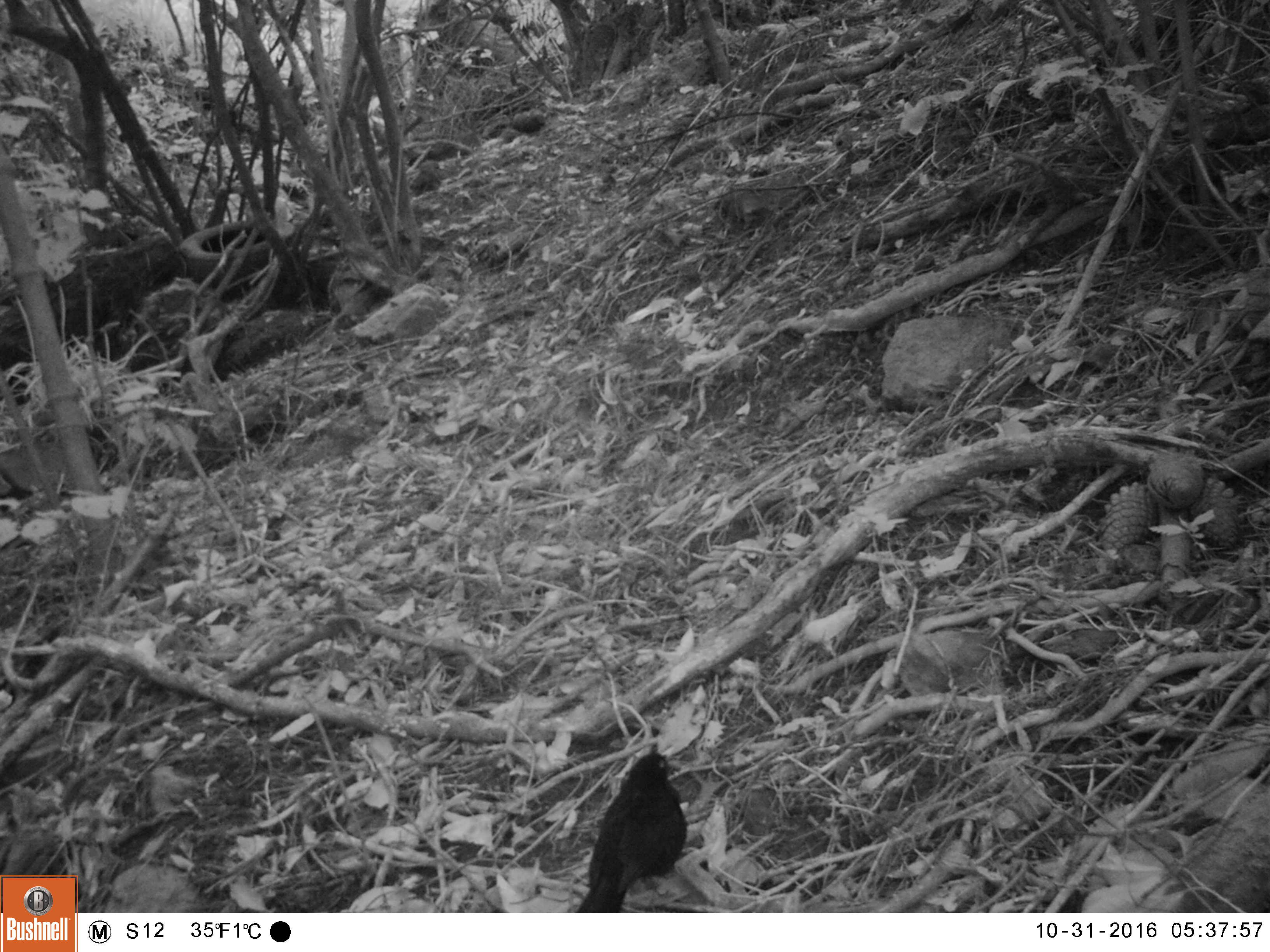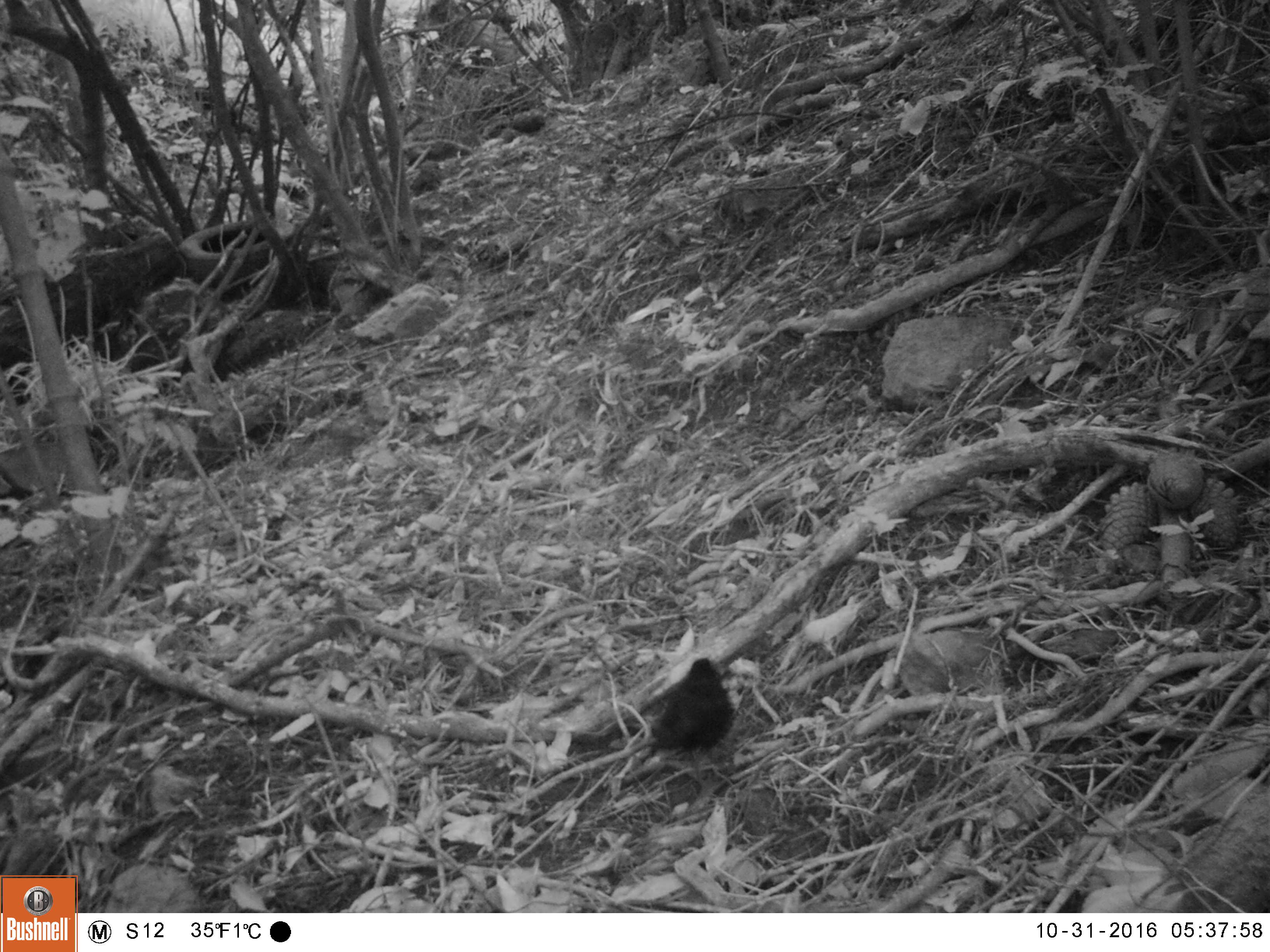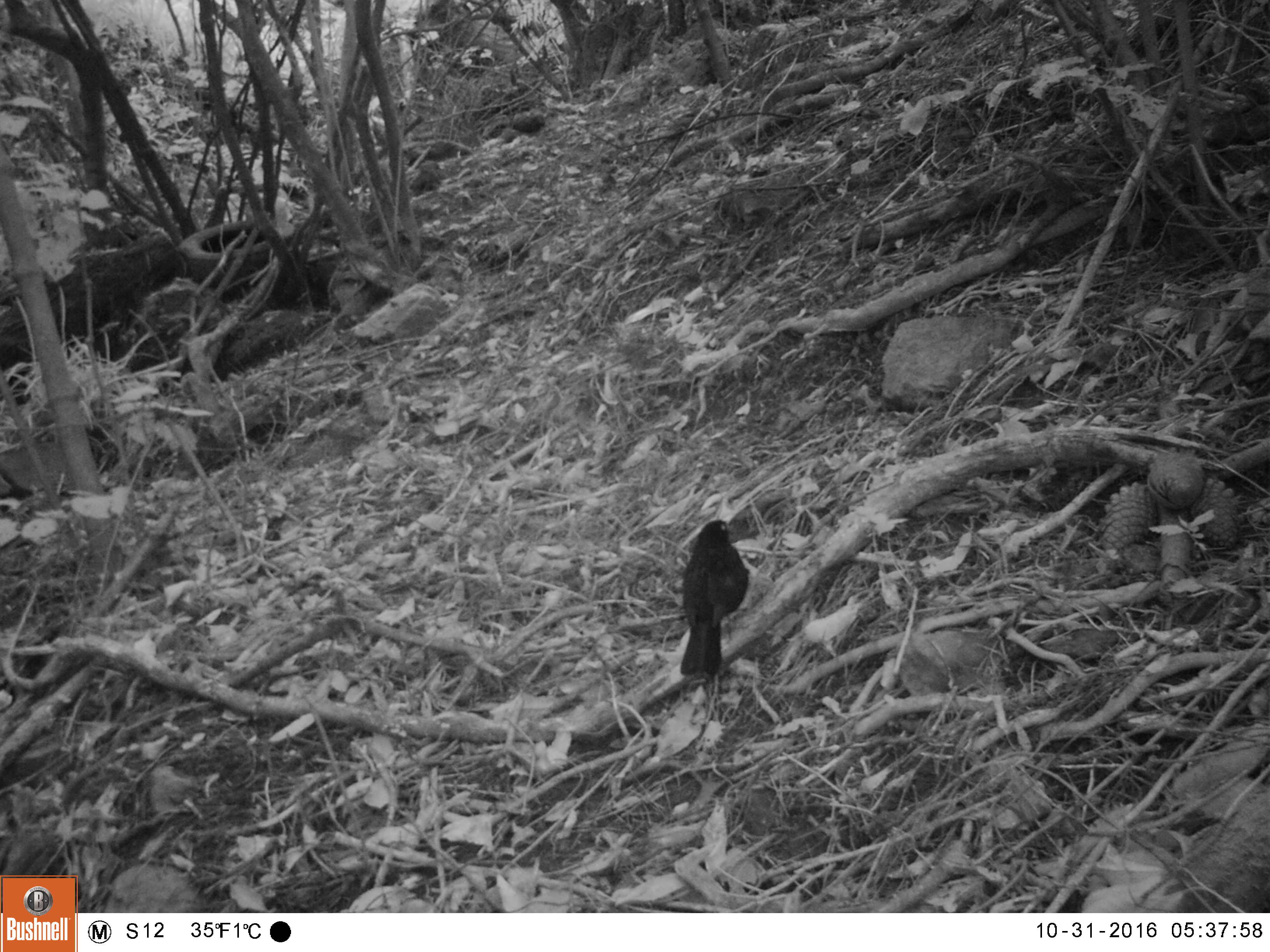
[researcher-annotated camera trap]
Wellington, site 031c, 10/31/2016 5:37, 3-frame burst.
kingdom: Animalia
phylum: Chordata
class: Aves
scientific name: Aves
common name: bird